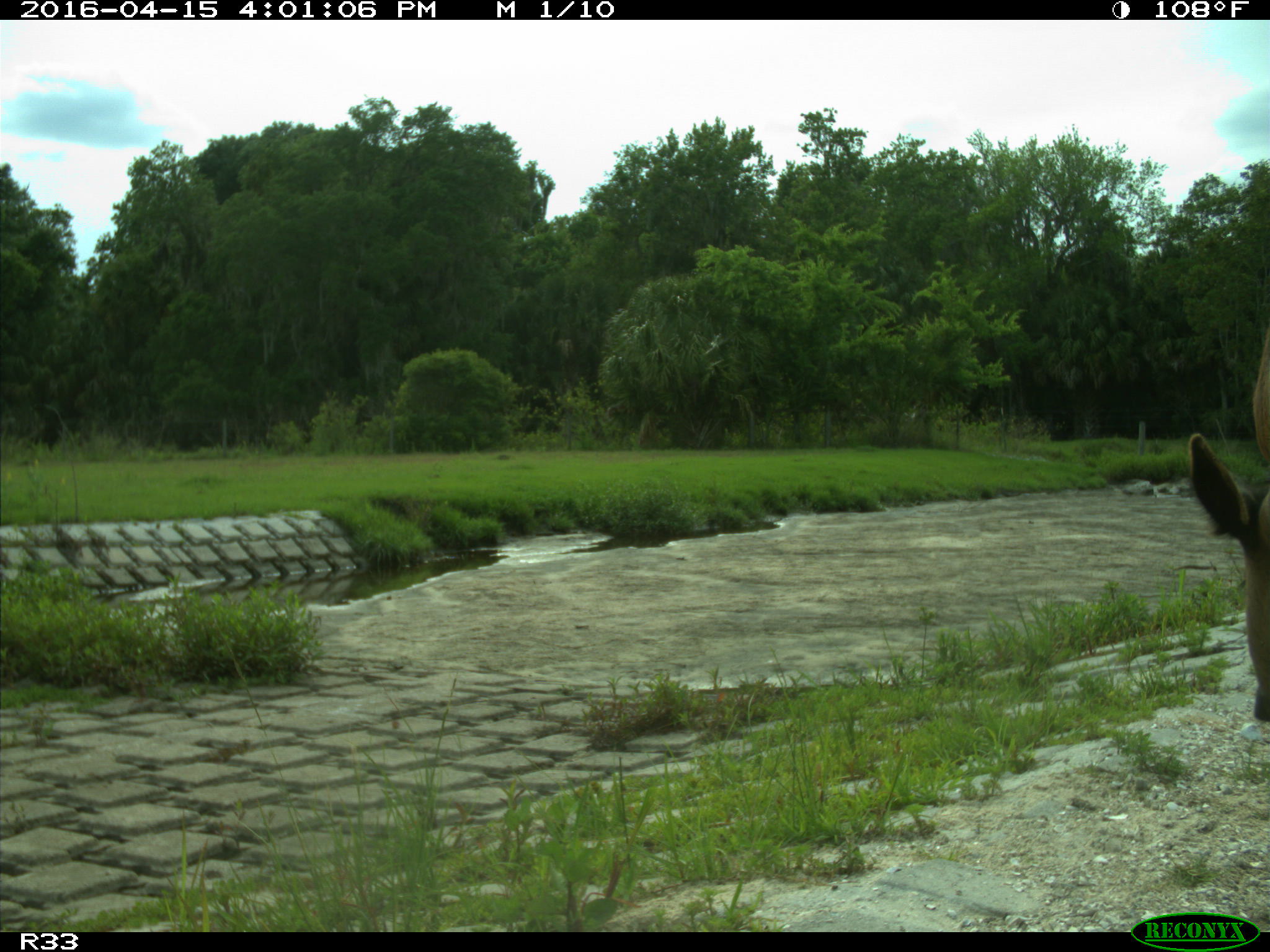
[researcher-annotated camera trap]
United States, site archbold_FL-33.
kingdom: Animalia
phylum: Chordata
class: Mammalia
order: Artiodactyla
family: Bovidae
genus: Bos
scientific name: Bos taurus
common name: domestic cow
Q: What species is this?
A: Bos taurus (domestic cow).